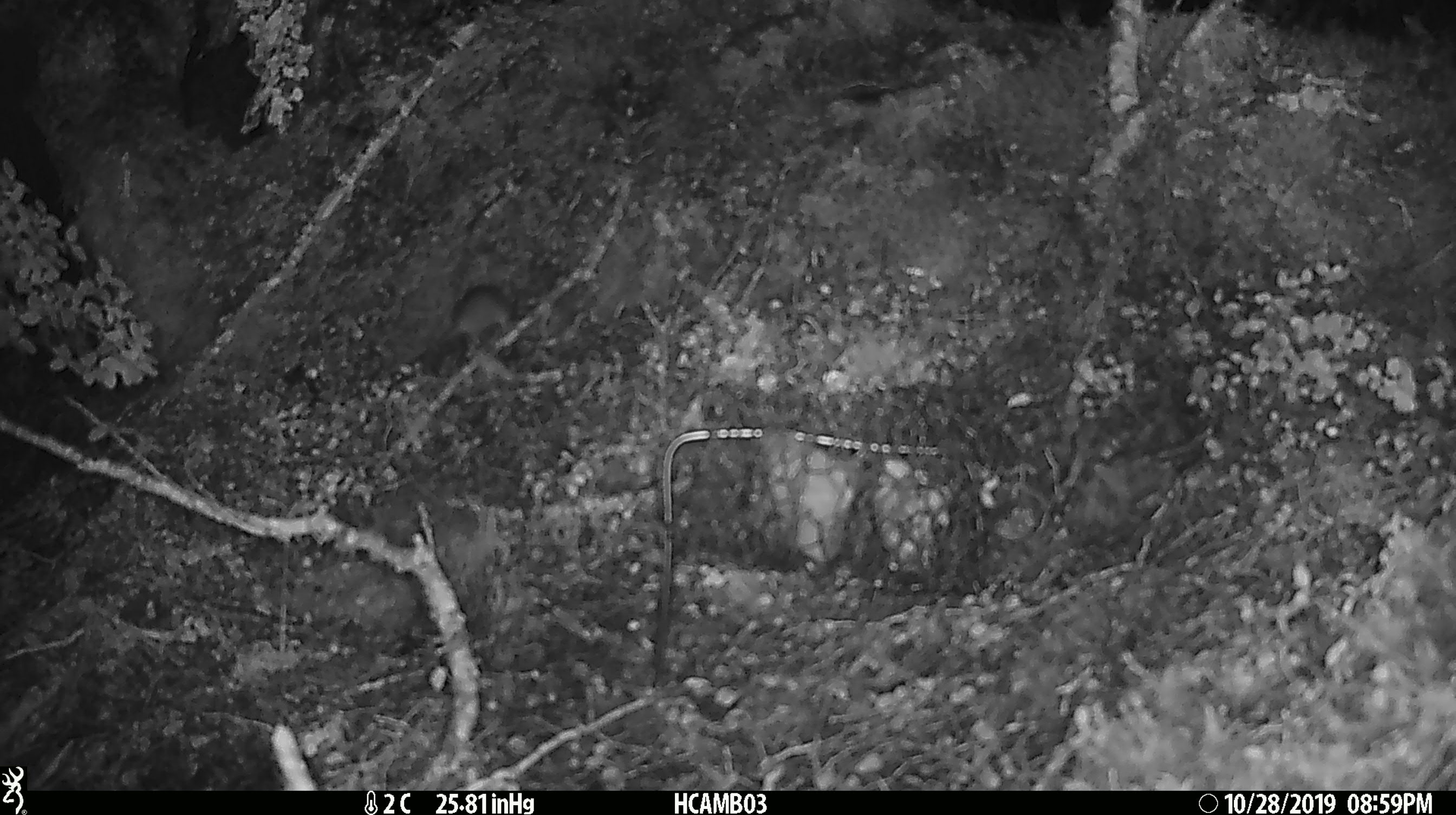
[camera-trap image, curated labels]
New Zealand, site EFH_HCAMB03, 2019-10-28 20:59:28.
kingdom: Animalia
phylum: Chordata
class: Mammalia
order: Rodentia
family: Muridae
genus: Mus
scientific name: Mus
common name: mouse